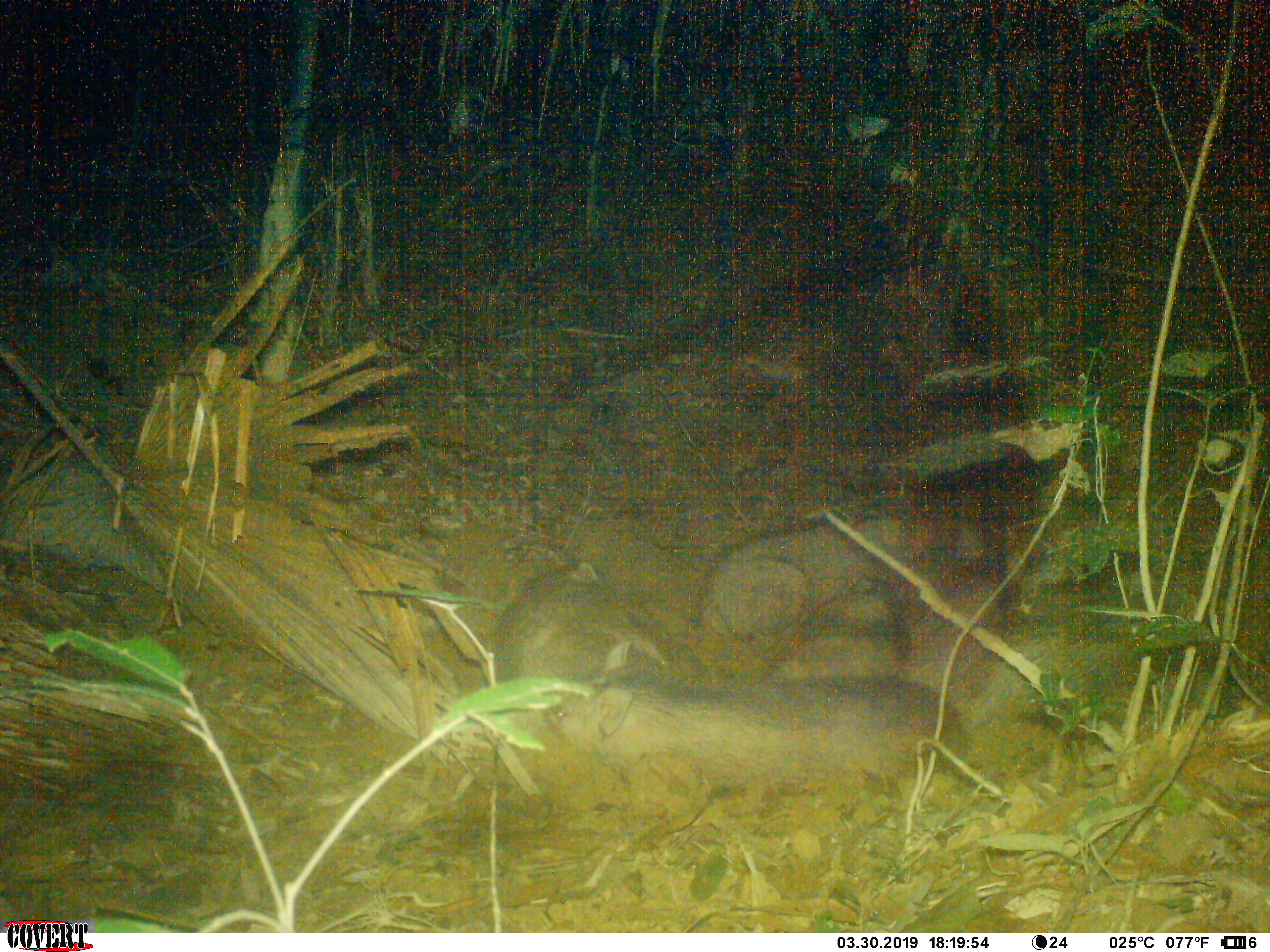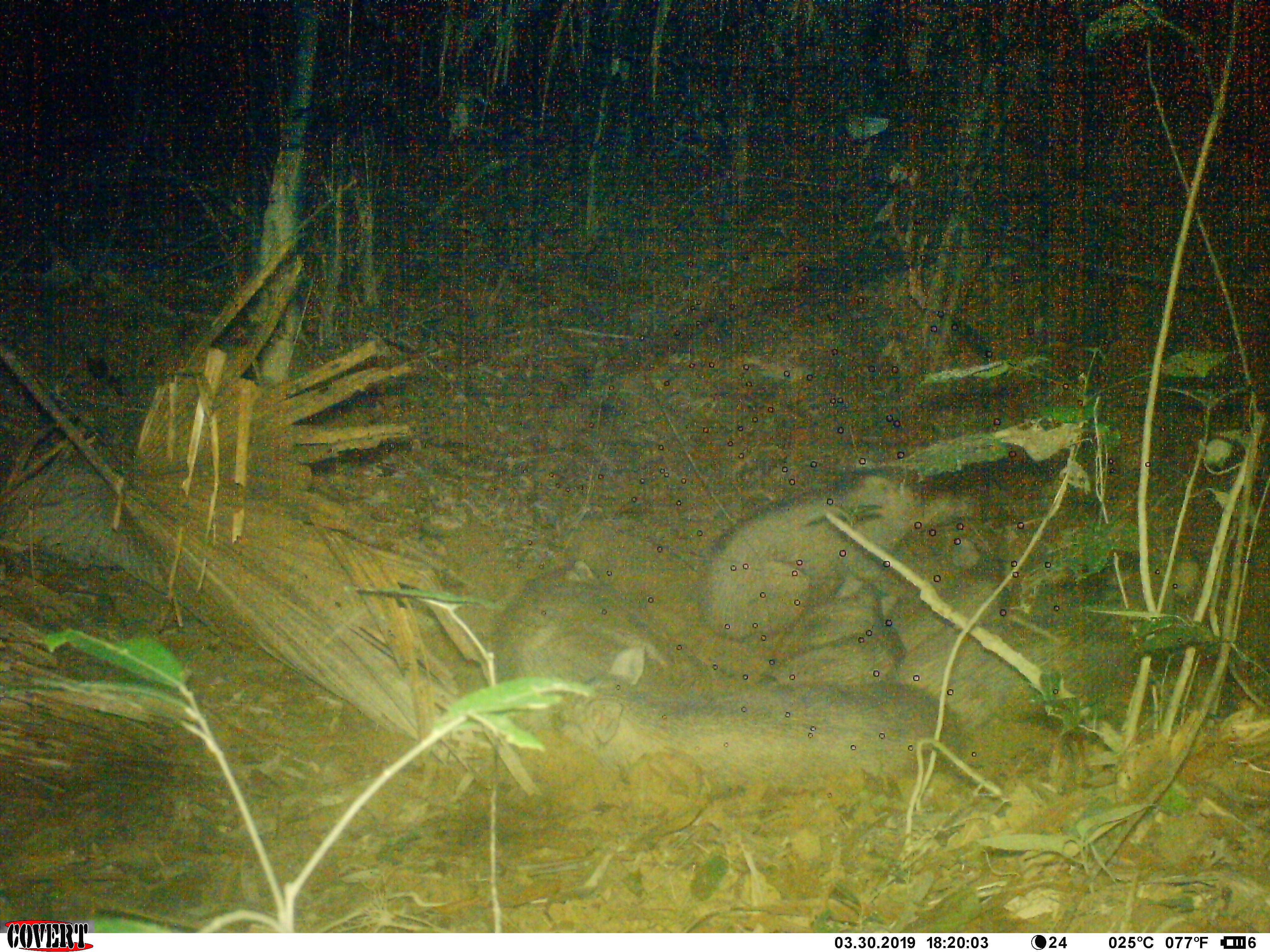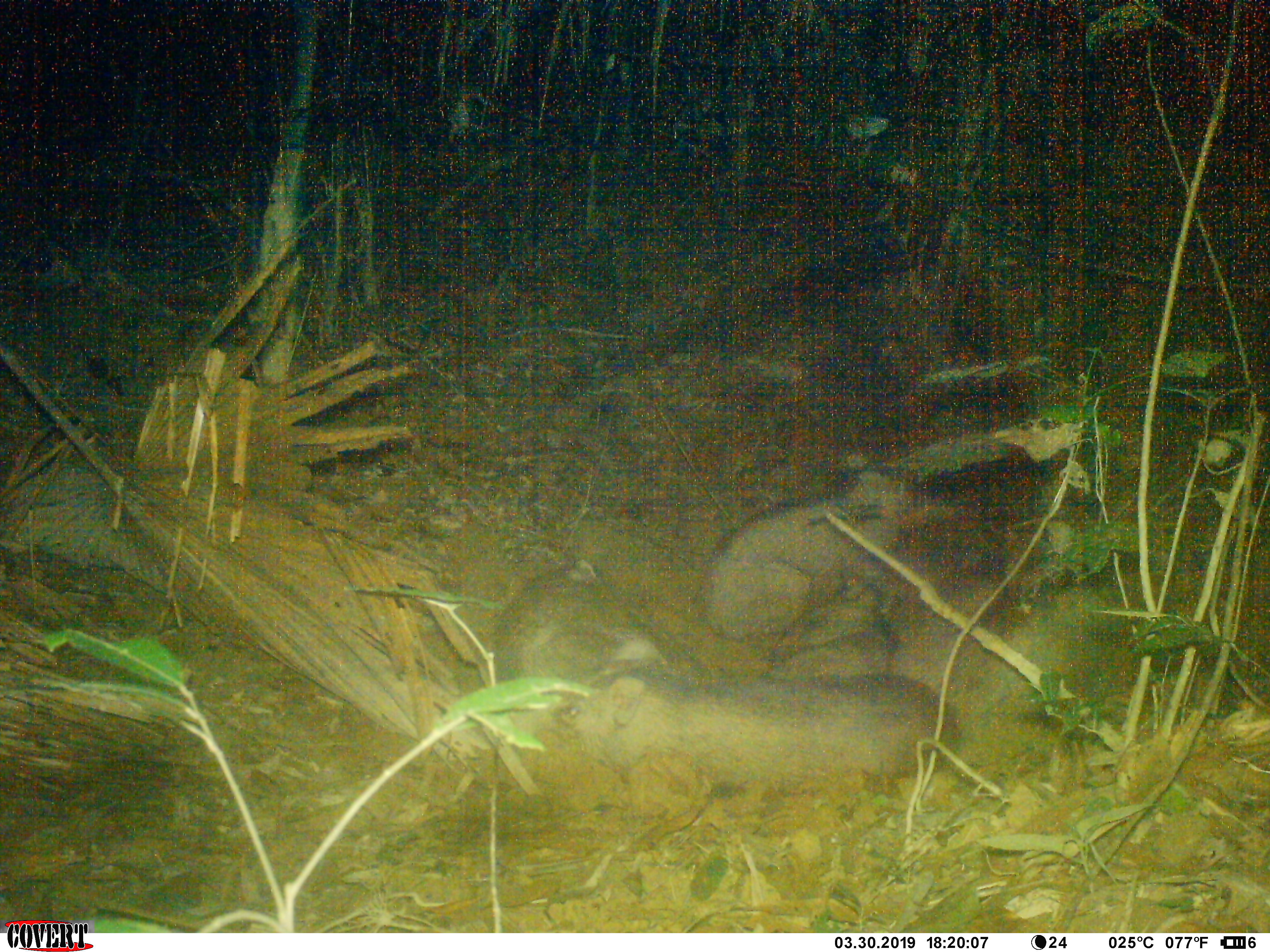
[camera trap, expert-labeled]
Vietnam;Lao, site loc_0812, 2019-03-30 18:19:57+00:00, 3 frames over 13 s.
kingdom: Animalia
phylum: Chordata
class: Mammalia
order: Artiodactyla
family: Suidae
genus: Sus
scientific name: Sus scrofa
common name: eurasian wild pig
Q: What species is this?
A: Eurasian wild pig (Sus scrofa).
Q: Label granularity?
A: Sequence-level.